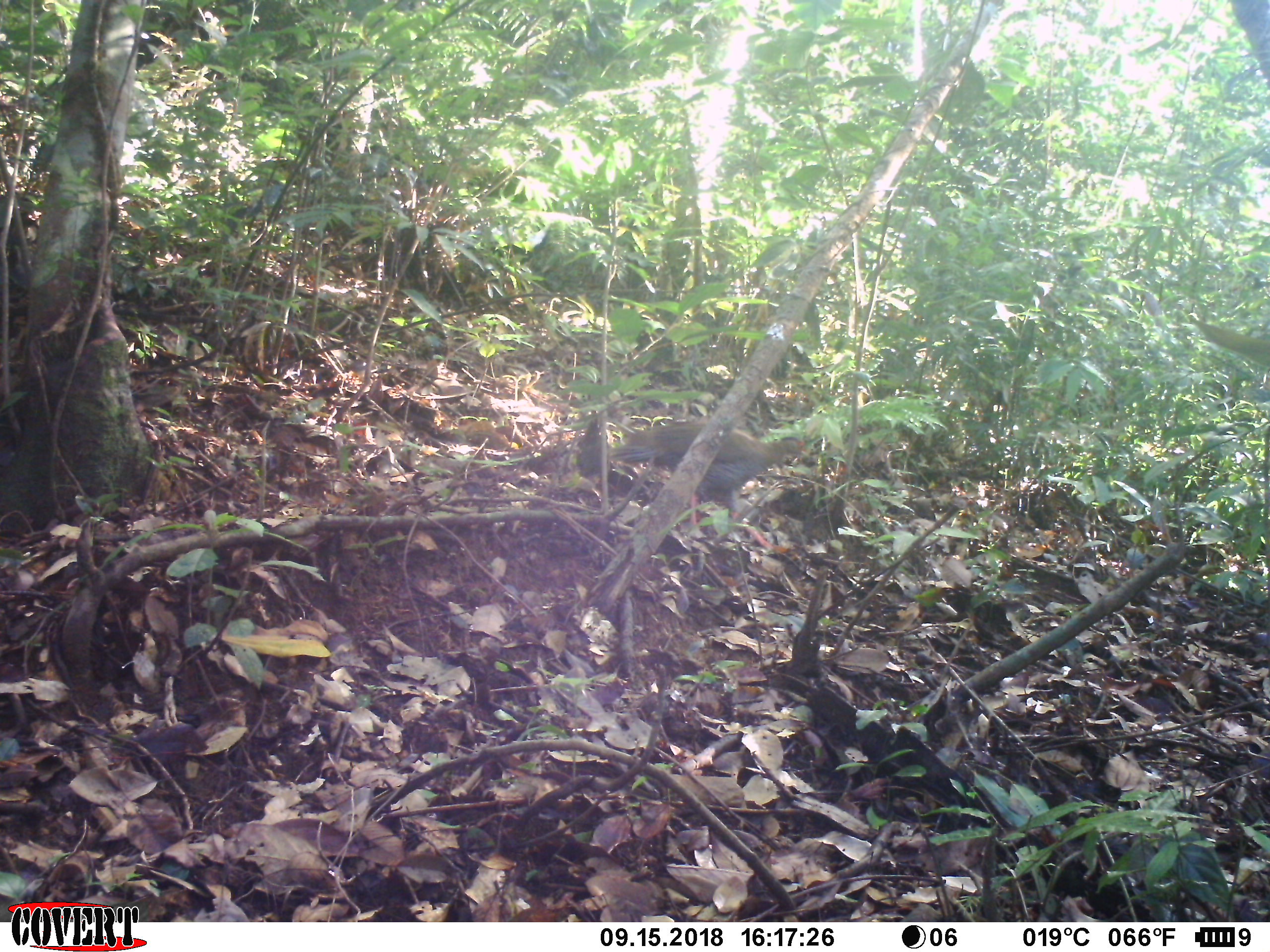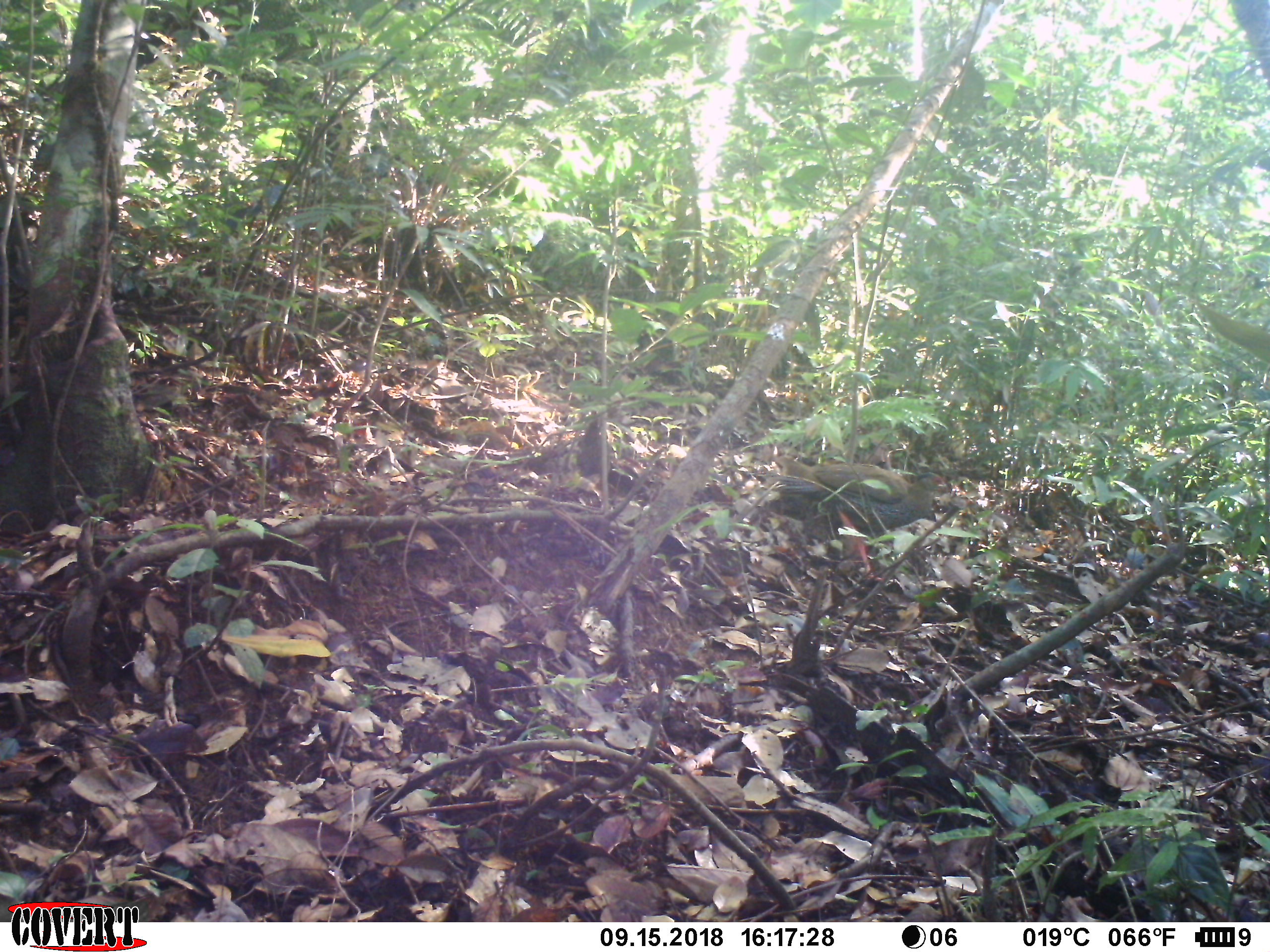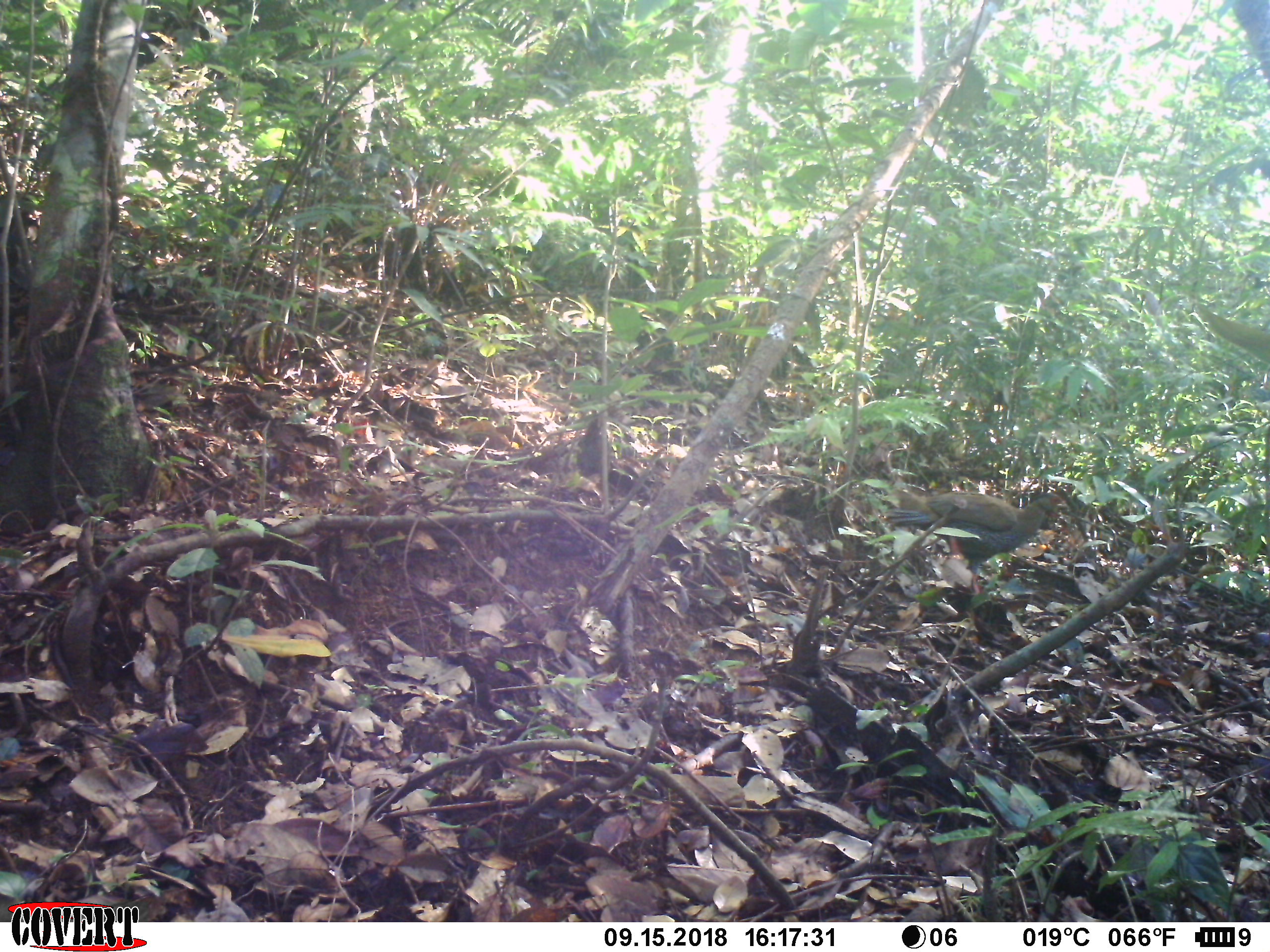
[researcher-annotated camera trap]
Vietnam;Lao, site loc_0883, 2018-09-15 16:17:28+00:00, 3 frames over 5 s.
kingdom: Animalia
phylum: Chordata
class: Aves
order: Galliformes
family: Phasianidae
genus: Lophura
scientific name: Lophura nycthemera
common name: silver pheasant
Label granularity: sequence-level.